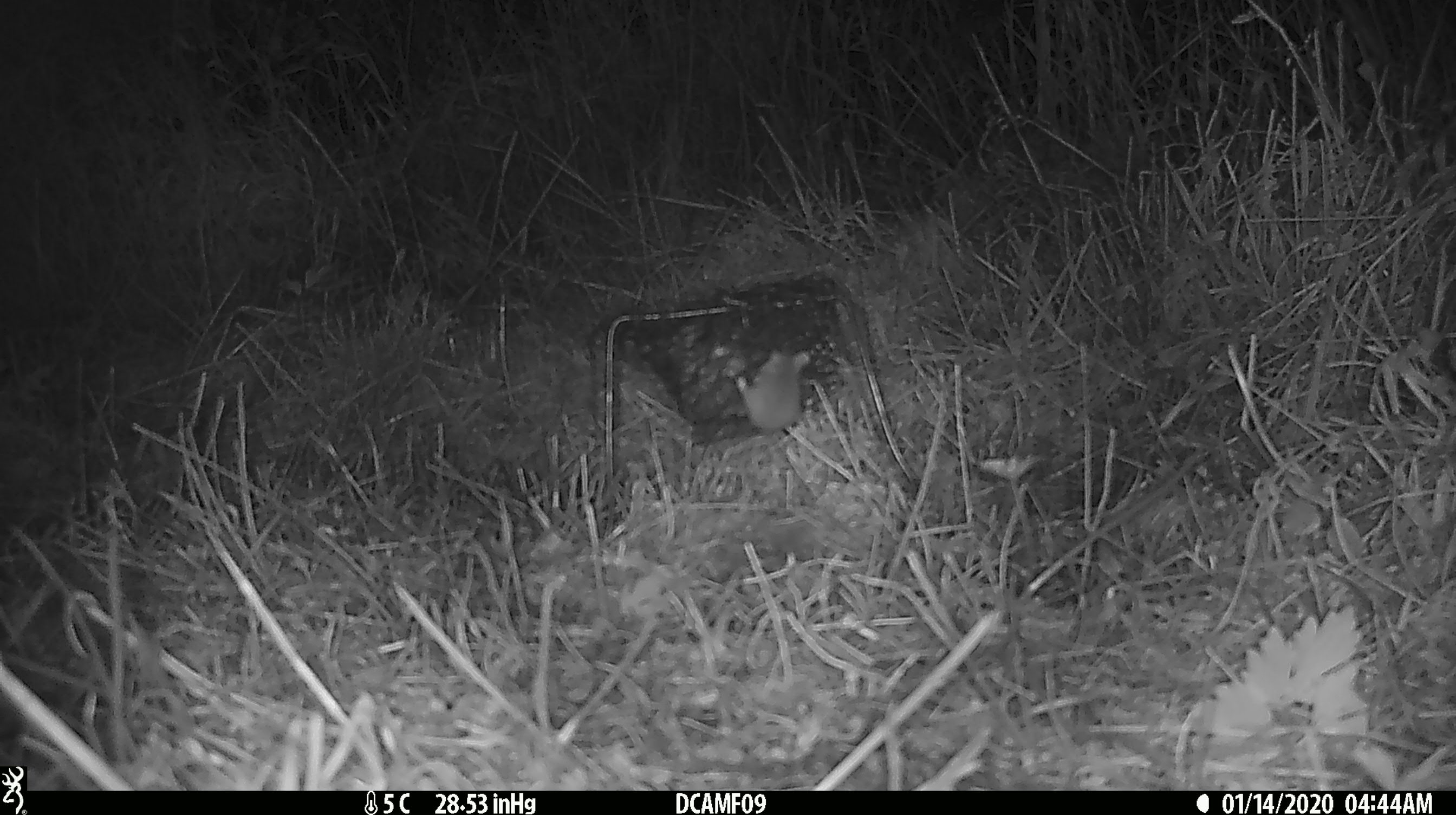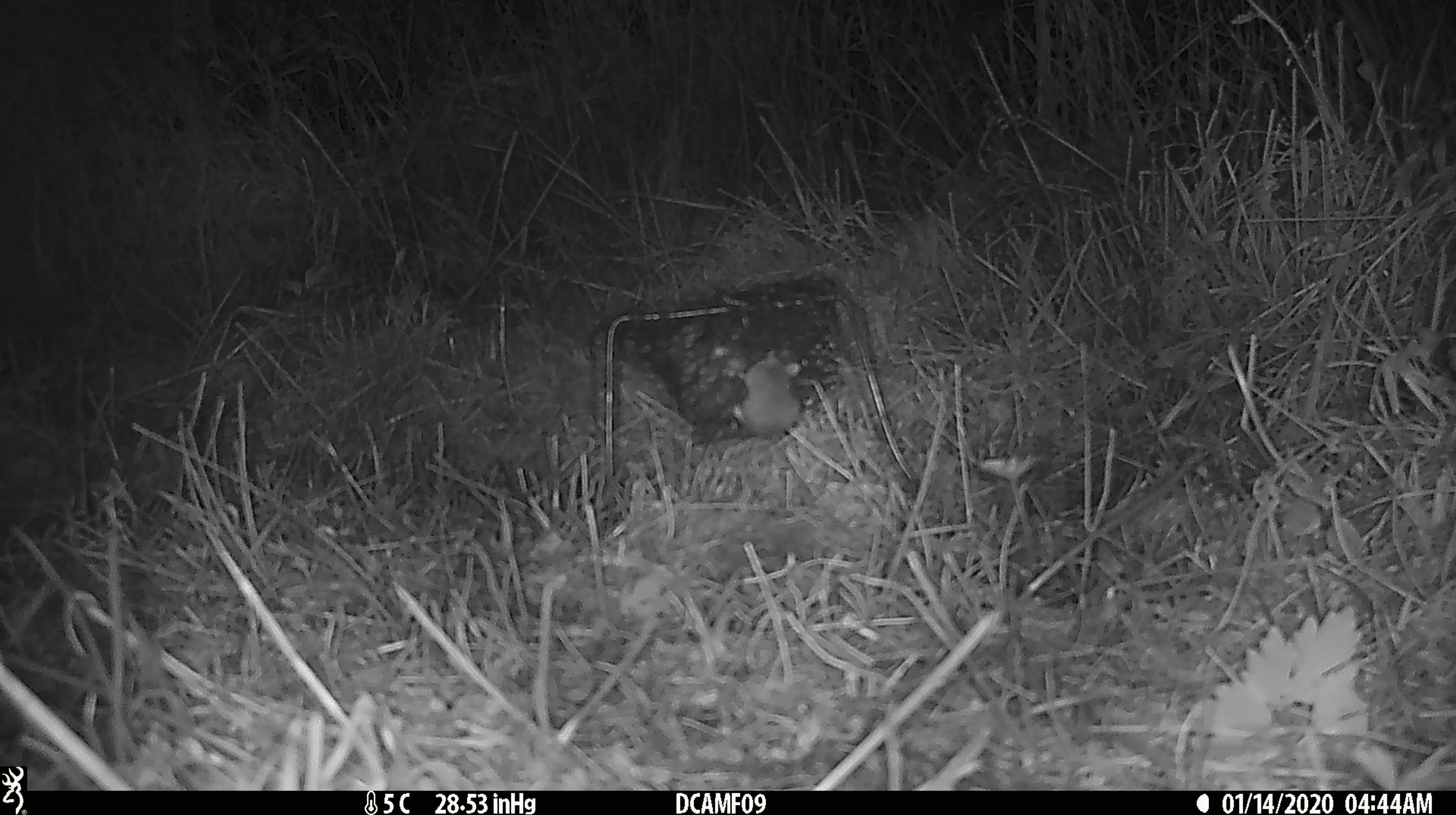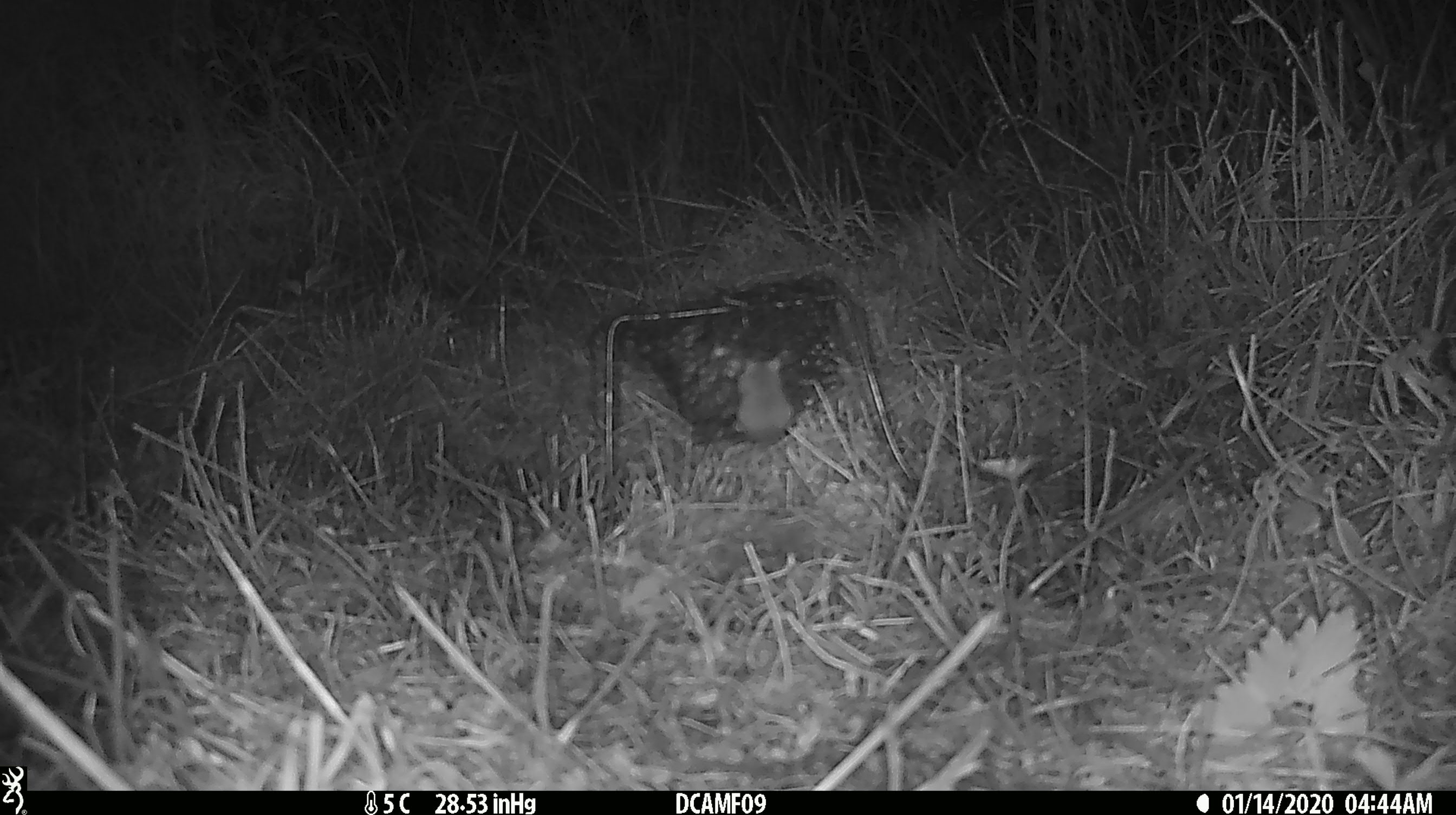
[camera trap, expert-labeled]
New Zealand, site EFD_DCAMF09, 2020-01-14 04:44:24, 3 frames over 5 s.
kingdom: Animalia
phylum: Chordata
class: Mammalia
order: Rodentia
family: Muridae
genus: Mus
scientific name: Mus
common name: mouse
Mouse (Mus).